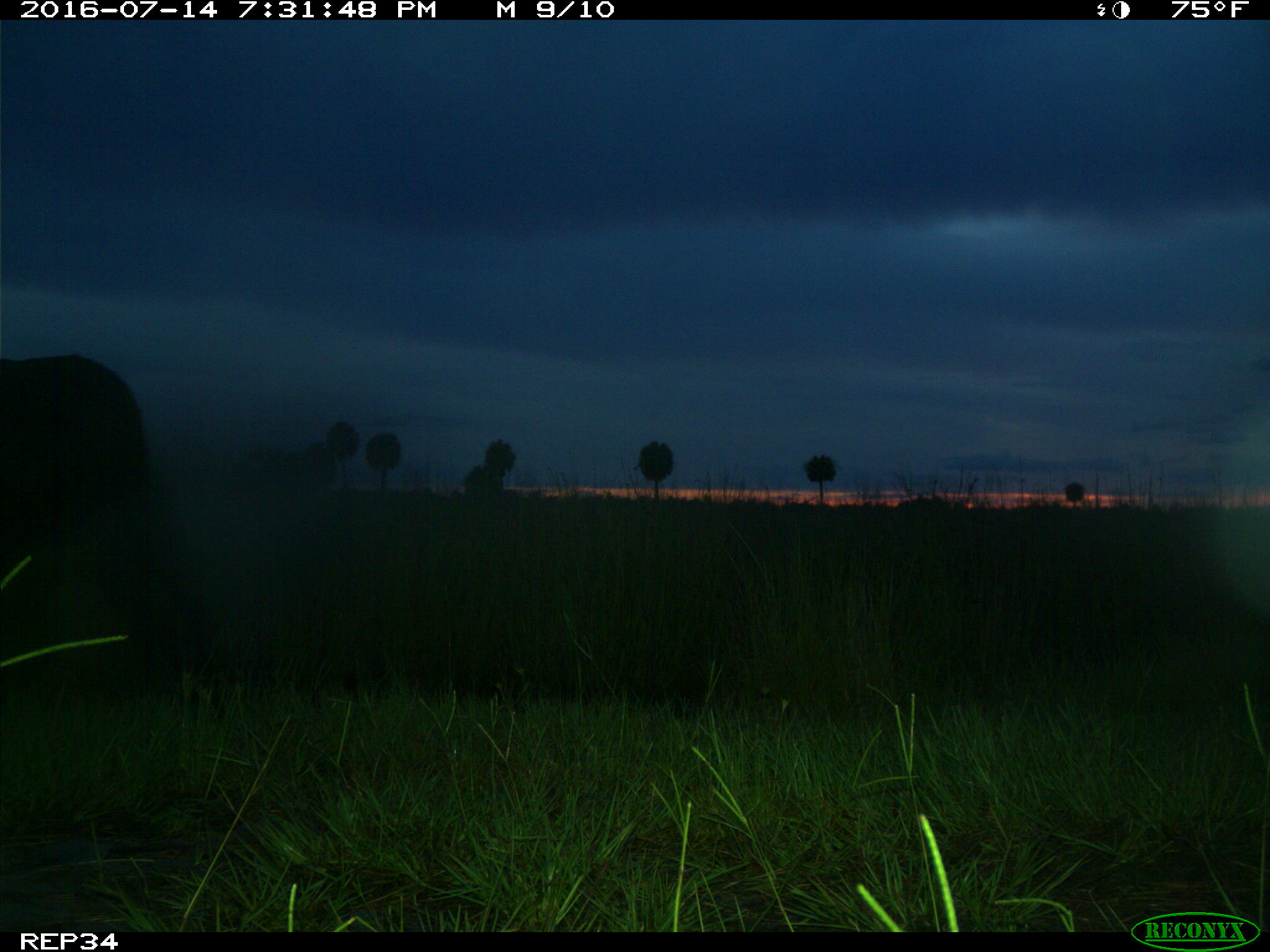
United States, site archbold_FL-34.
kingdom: Animalia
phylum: Chordata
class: Mammalia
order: Artiodactyla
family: Bovidae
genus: Bos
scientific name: Bos taurus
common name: domestic cow